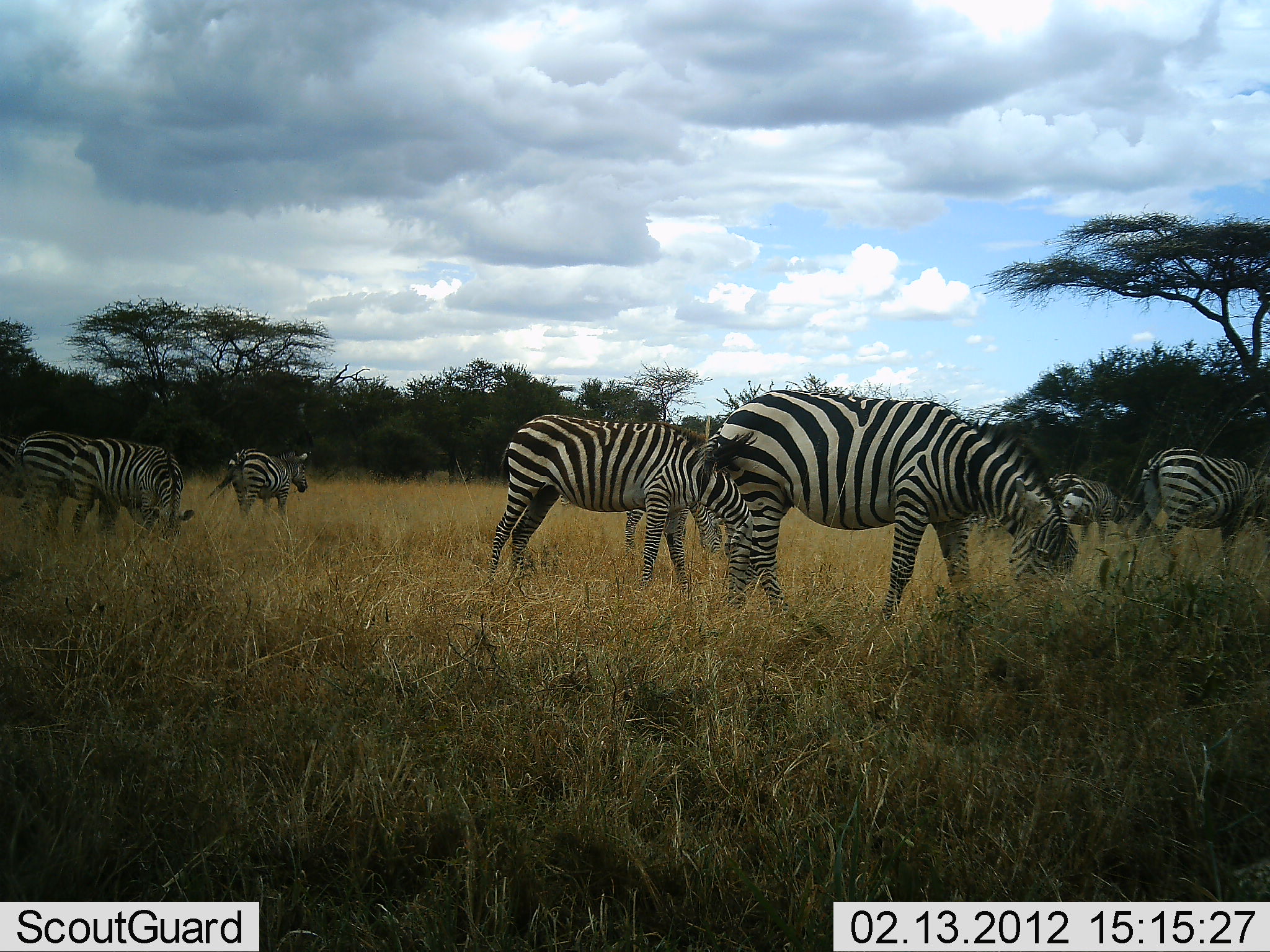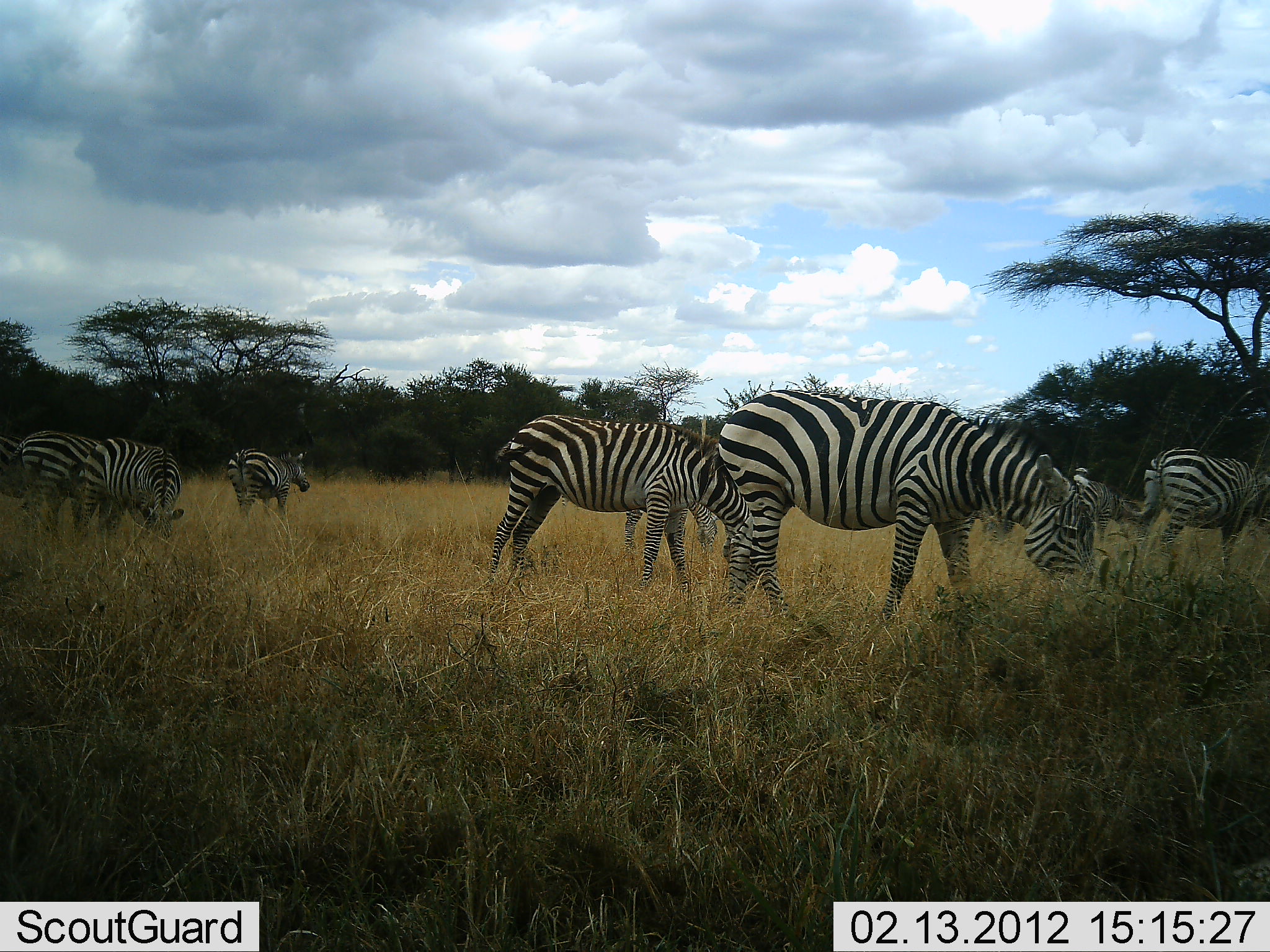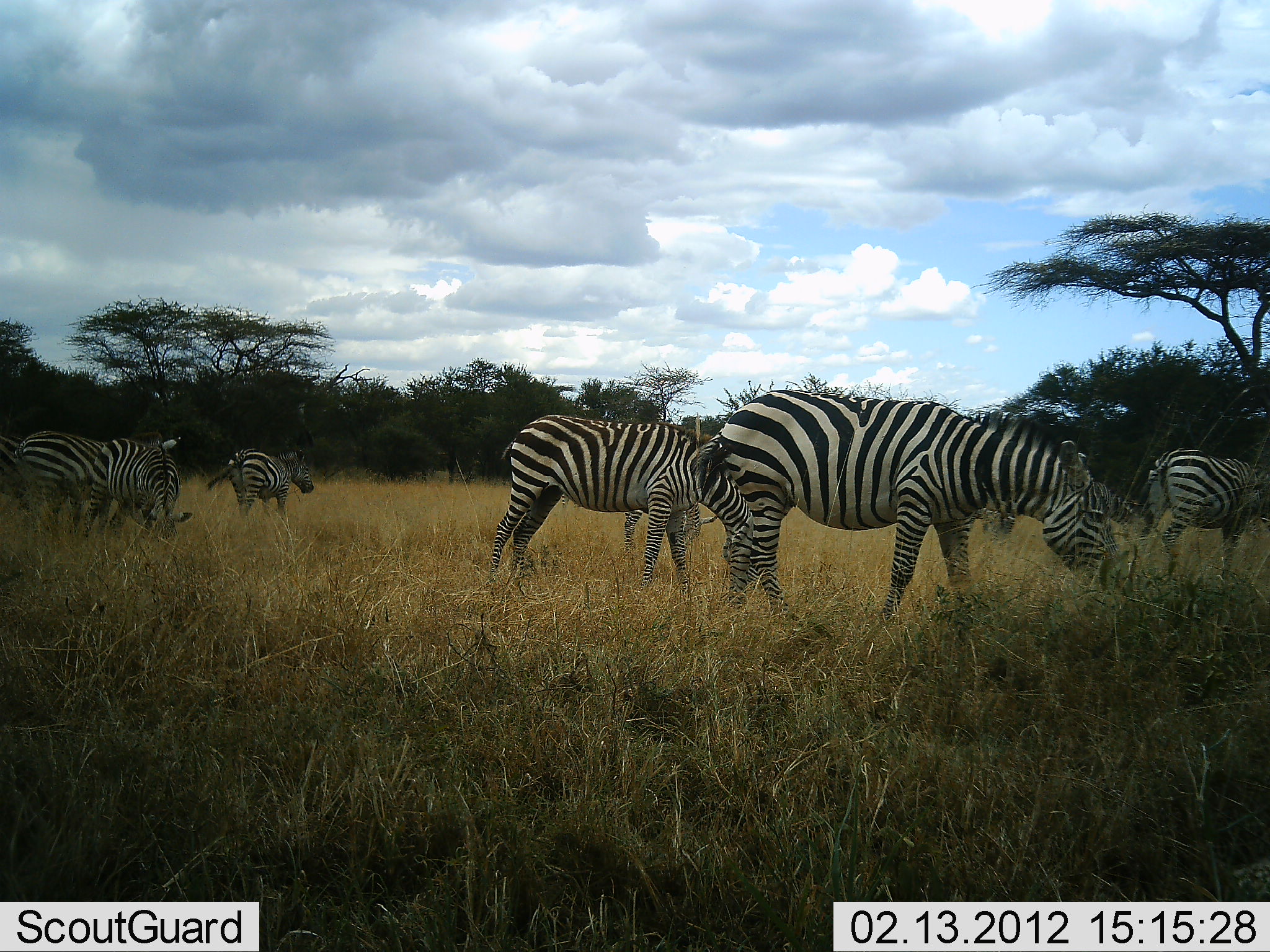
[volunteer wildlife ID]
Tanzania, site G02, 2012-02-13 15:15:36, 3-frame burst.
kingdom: Animalia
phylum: Chordata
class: Mammalia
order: Perissodactyla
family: Equidae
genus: Equus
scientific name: Equus quagga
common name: plains zebra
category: zebra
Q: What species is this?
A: Zebra (plains zebra) (Equus quagga).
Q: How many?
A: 8.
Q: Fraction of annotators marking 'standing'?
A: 50%.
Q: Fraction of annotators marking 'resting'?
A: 0%.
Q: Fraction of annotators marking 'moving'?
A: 0%.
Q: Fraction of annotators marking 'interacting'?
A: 0%.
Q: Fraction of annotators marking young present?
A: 0%.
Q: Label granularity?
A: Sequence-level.